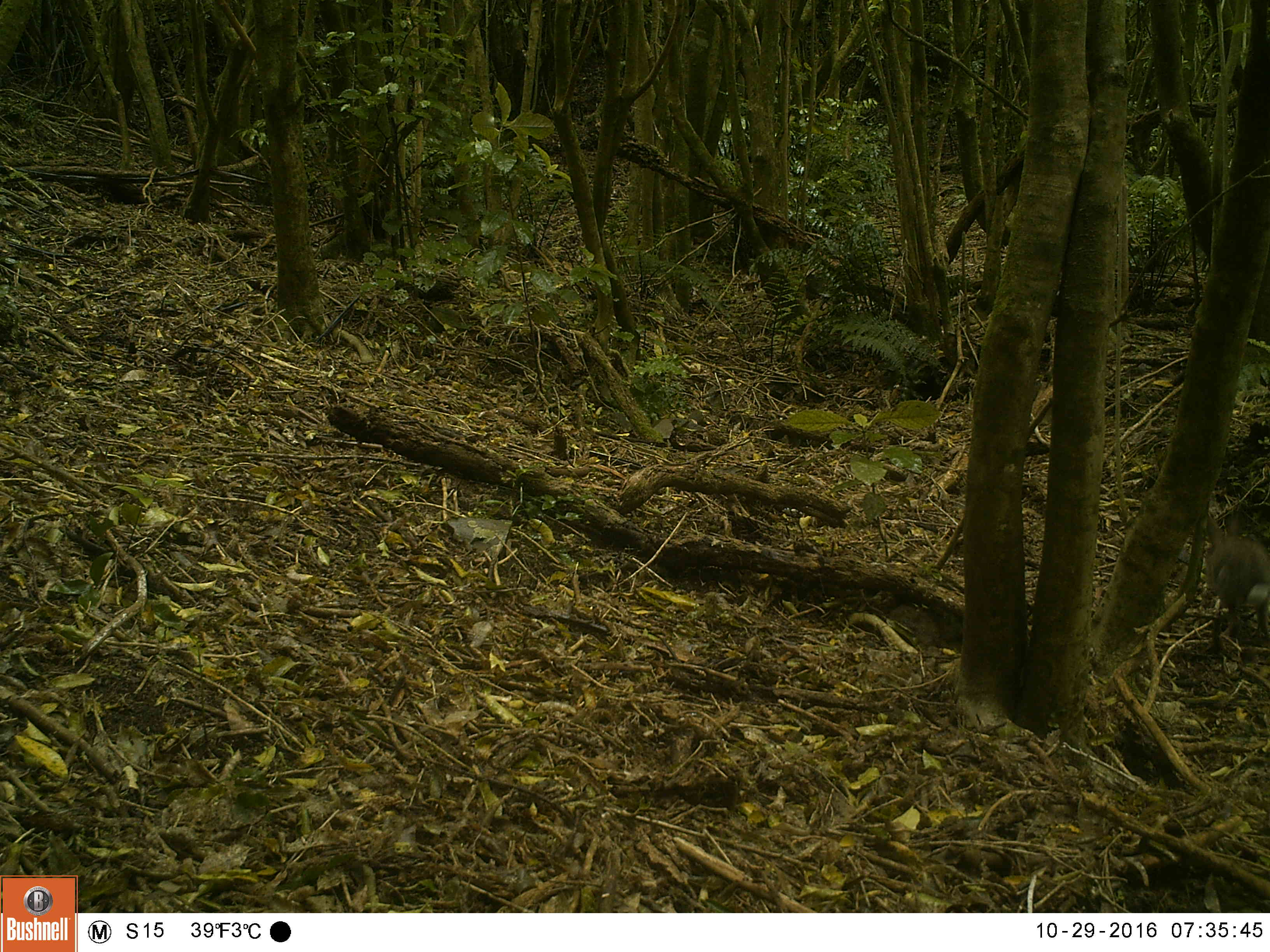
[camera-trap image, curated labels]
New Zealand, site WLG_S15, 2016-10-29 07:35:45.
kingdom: Animalia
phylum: Chordata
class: Mammalia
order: Lagomorpha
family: Leporidae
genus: Oryctolagus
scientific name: Oryctolagus cuniculus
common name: european rabbit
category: rabbit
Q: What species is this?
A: Rabbit (european rabbit) (Oryctolagus cuniculus).